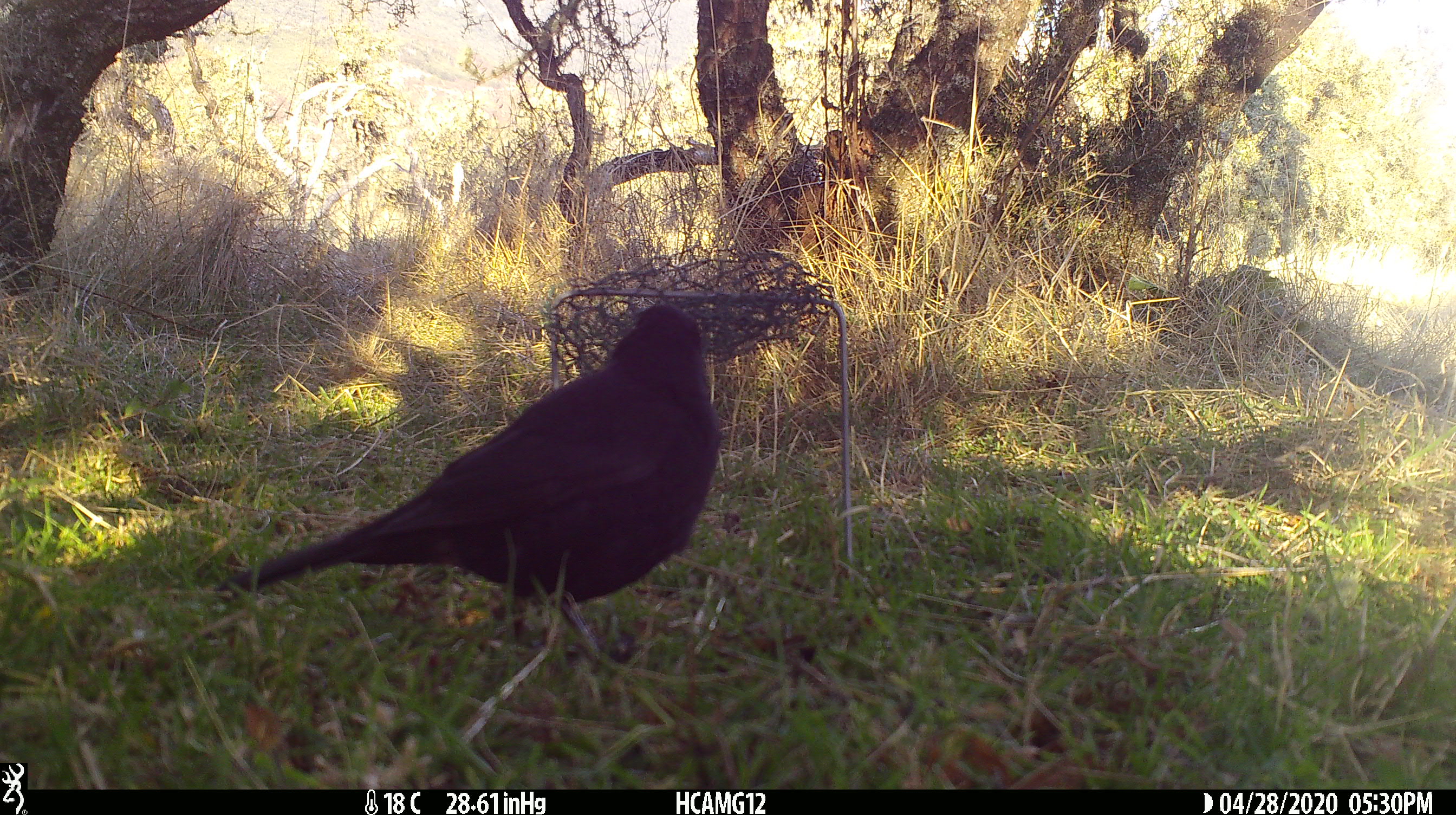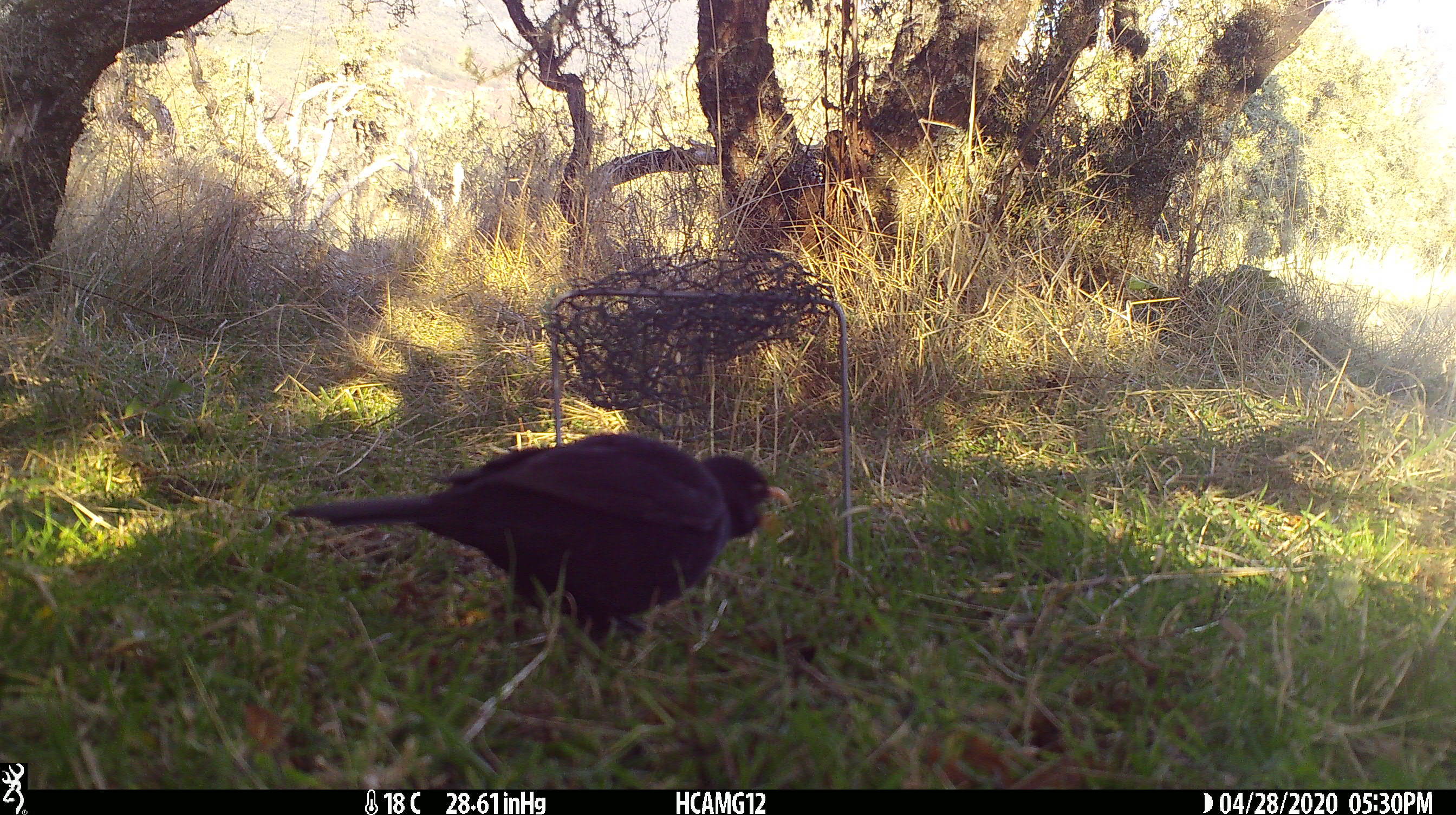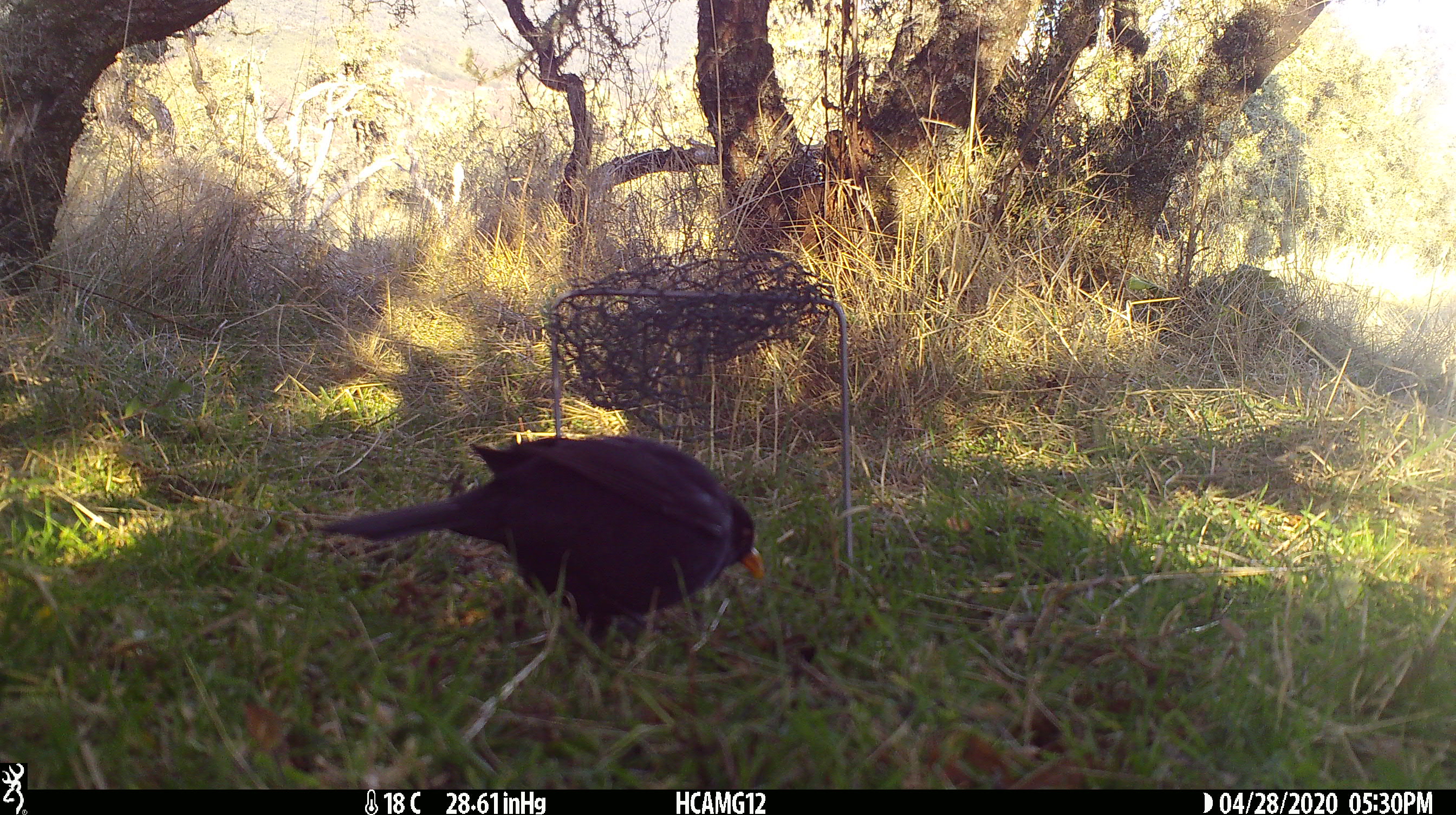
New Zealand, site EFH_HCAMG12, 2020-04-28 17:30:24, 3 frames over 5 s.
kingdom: Animalia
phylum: Chordata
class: Aves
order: Passeriformes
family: Turdidae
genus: Turdus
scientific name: Turdus merula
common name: eurasian blackbird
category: blackbird